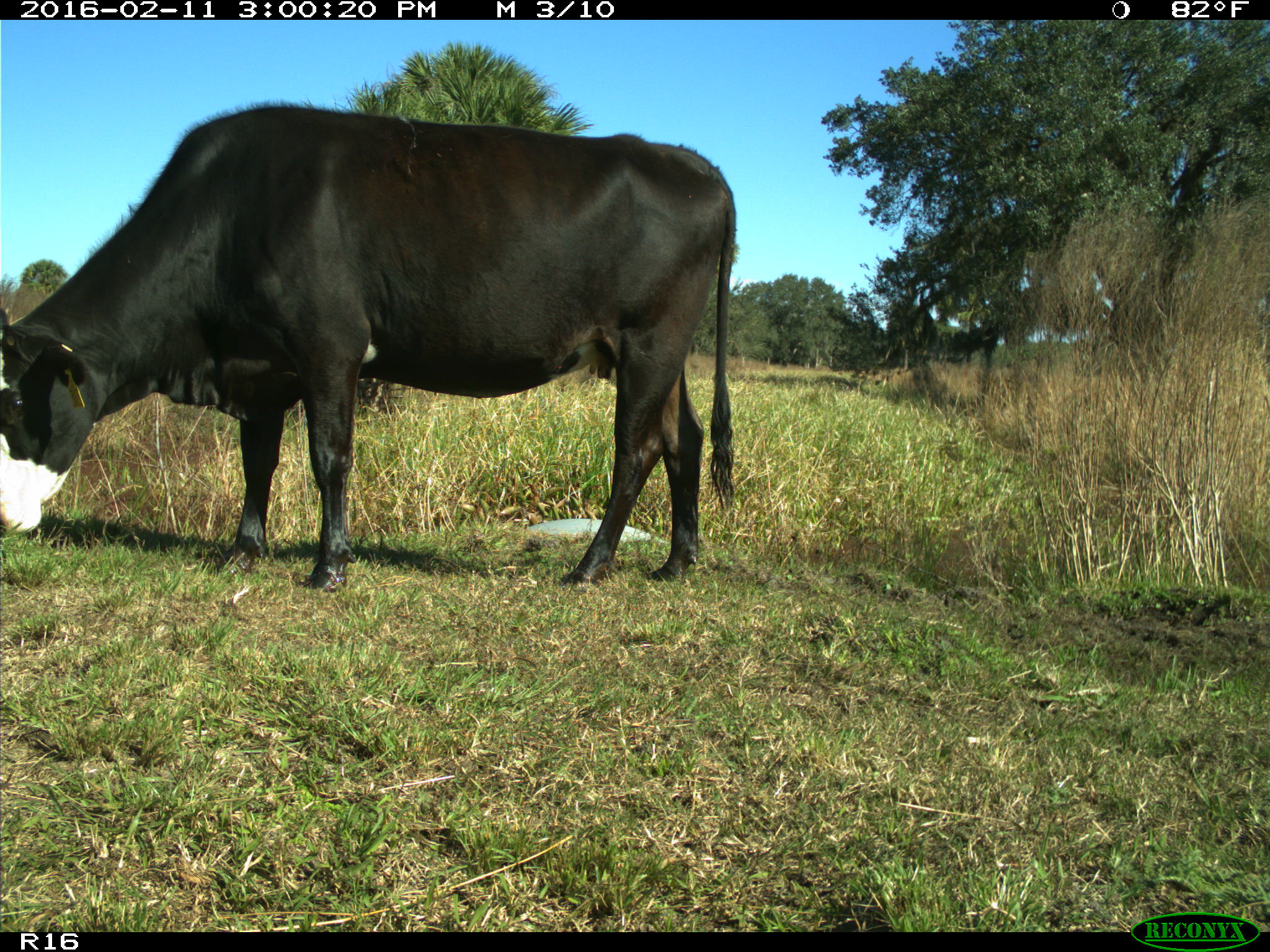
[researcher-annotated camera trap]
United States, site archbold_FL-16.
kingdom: Animalia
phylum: Chordata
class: Mammalia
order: Artiodactyla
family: Bovidae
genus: Bos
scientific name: Bos taurus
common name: domestic cow